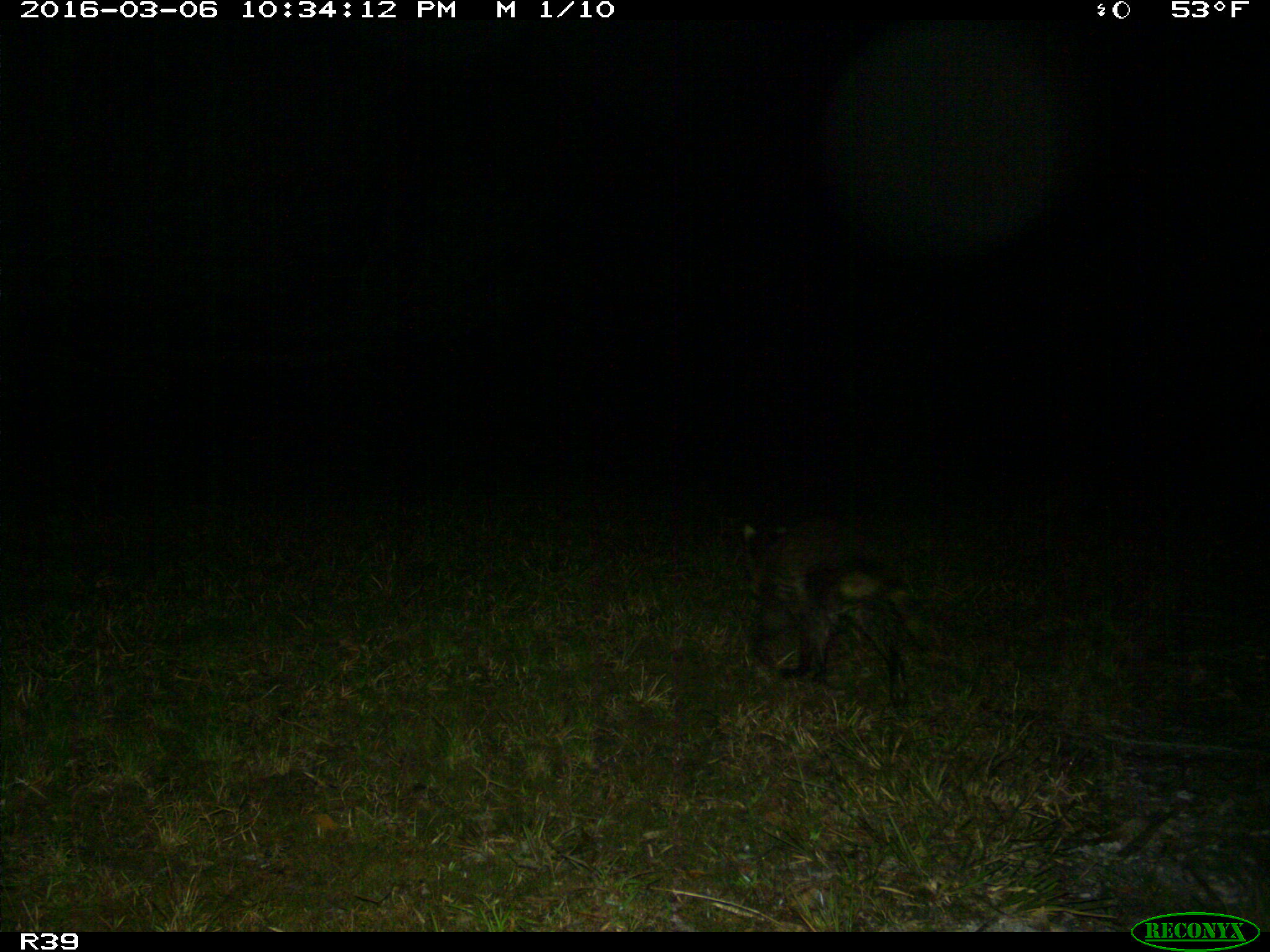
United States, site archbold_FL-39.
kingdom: Animalia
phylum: Chordata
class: Mammalia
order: Carnivora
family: Procyonidae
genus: Procyon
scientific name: Procyon lotor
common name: common raccoon